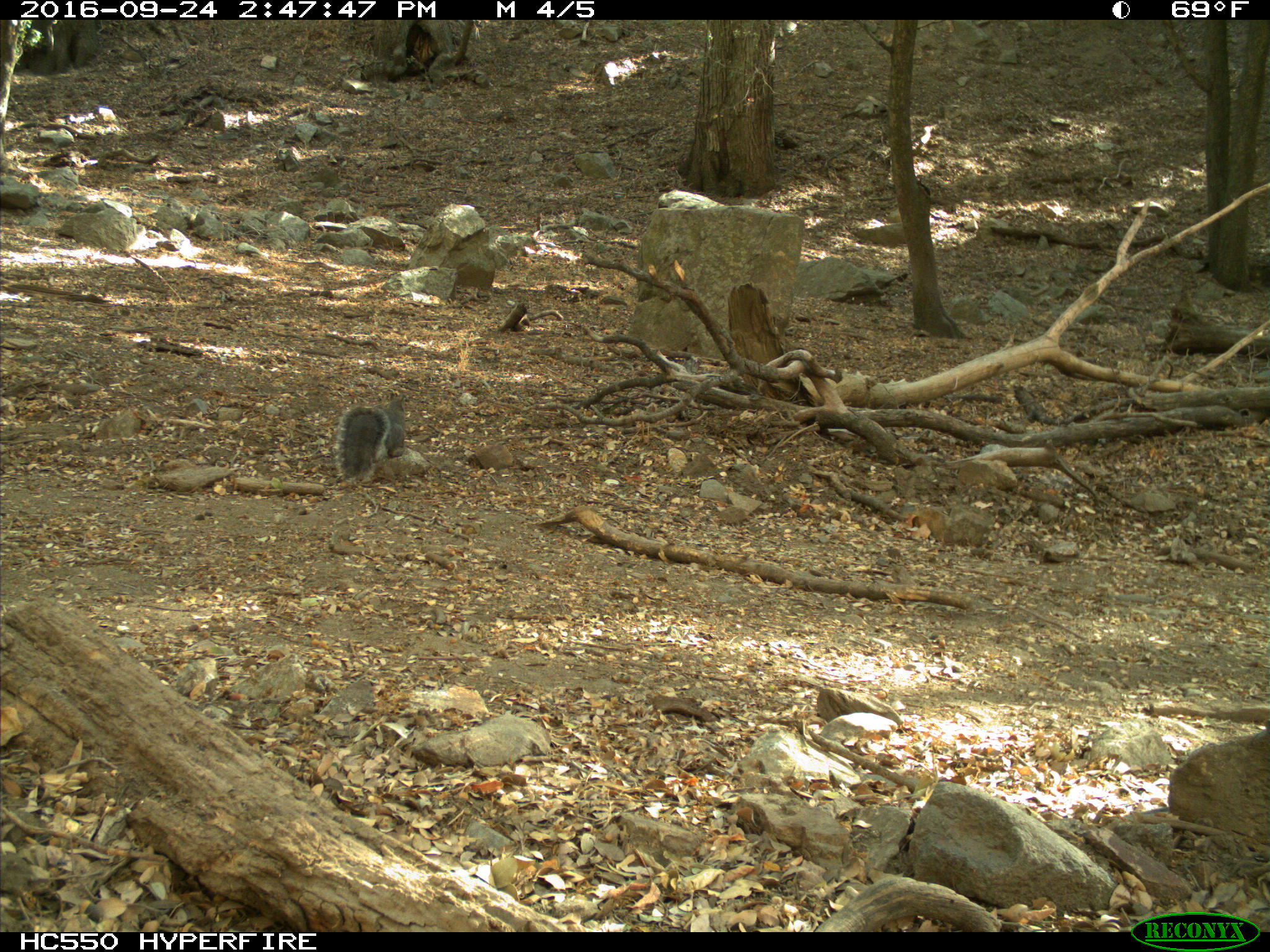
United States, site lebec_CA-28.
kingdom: Animalia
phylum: Chordata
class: Mammalia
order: Rodentia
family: Sciuridae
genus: Sciurus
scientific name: Sciurus carolinensis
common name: eastern gray squirrel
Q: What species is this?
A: Sciurus carolinensis (eastern gray squirrel).